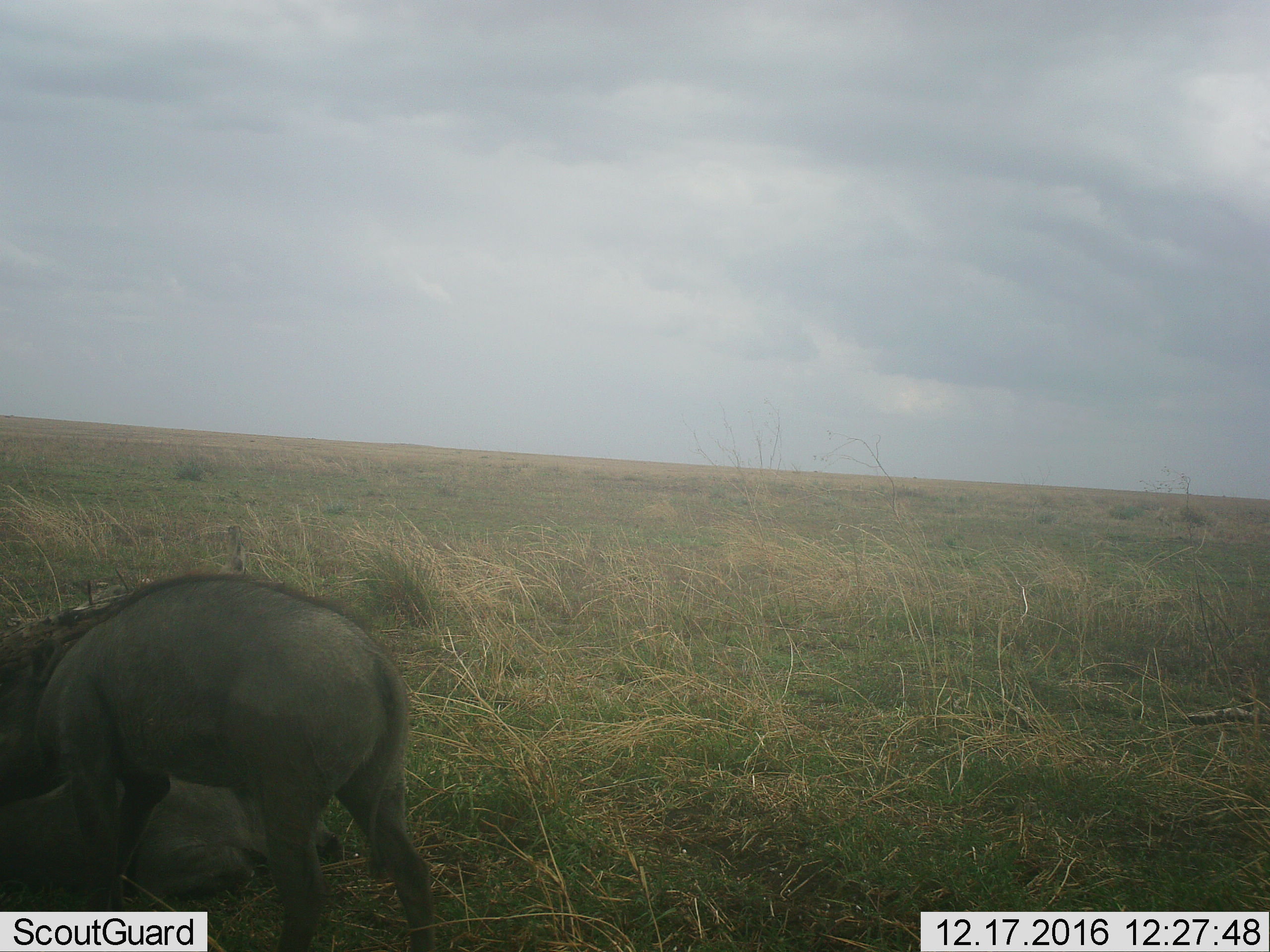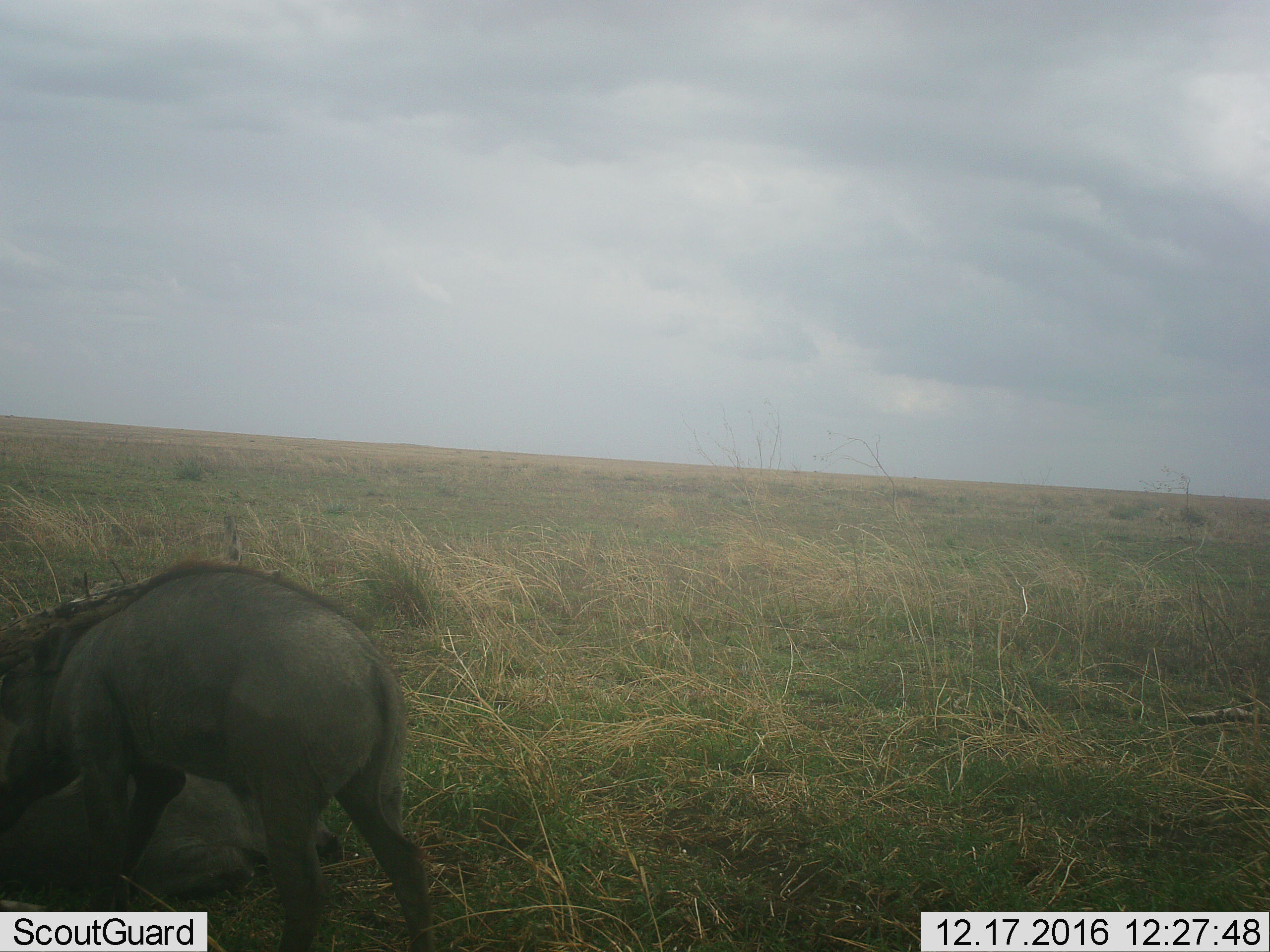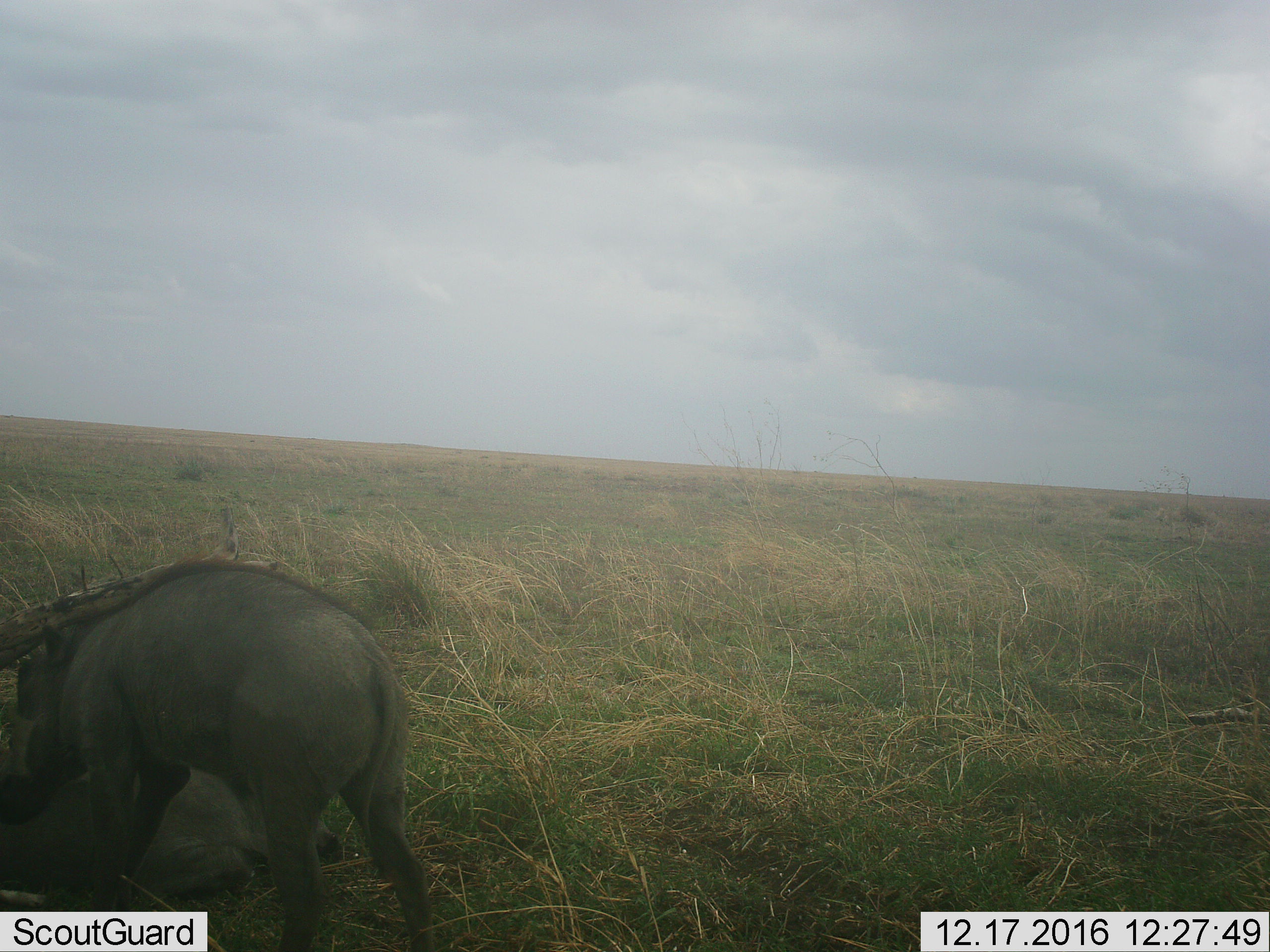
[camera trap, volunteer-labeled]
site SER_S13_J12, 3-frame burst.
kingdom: Animalia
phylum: Chordata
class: Mammalia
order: Artiodactyla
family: Suidae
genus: Phacochoerus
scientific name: Phacochoerus africanus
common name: warthog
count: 2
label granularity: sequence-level